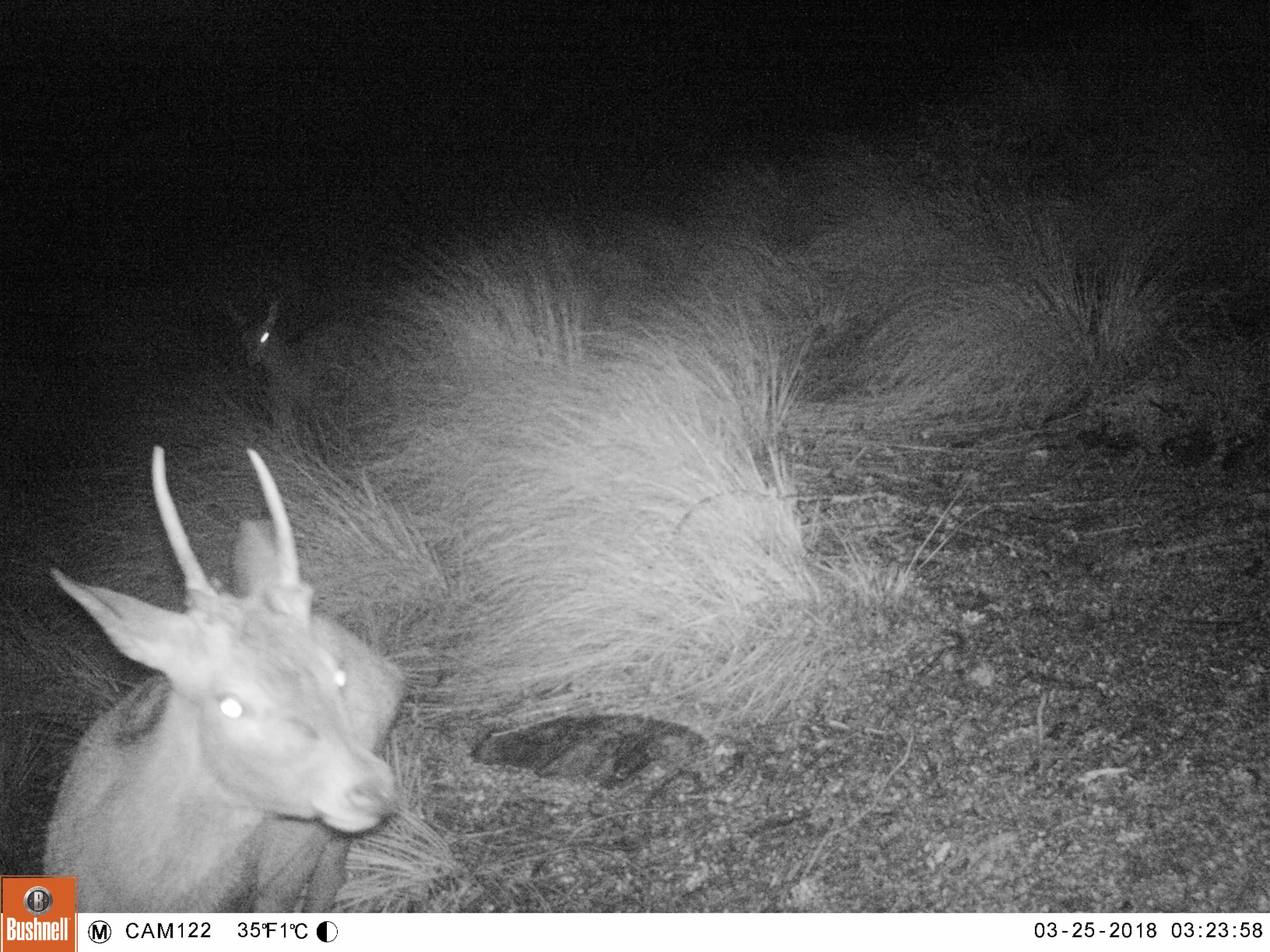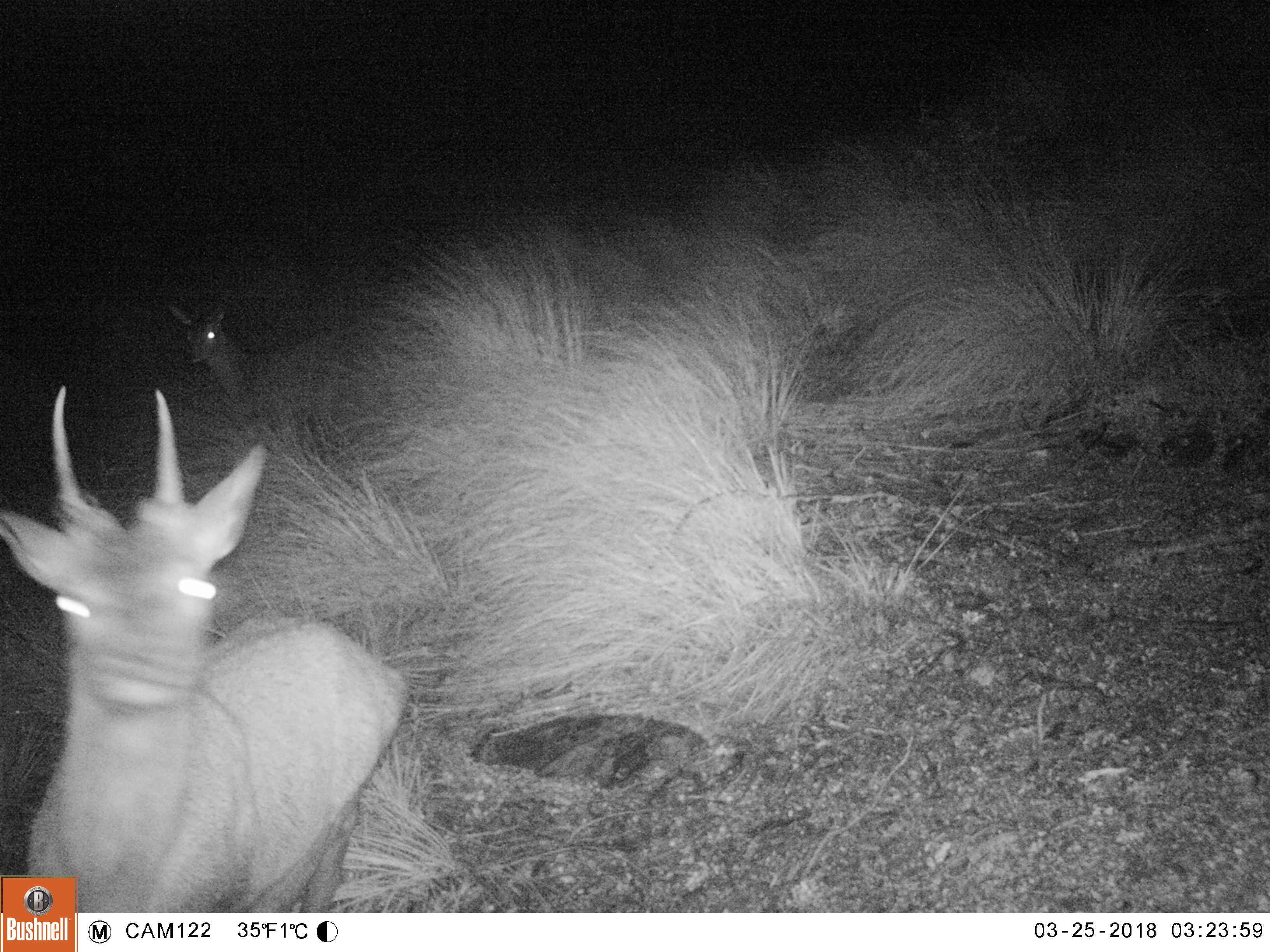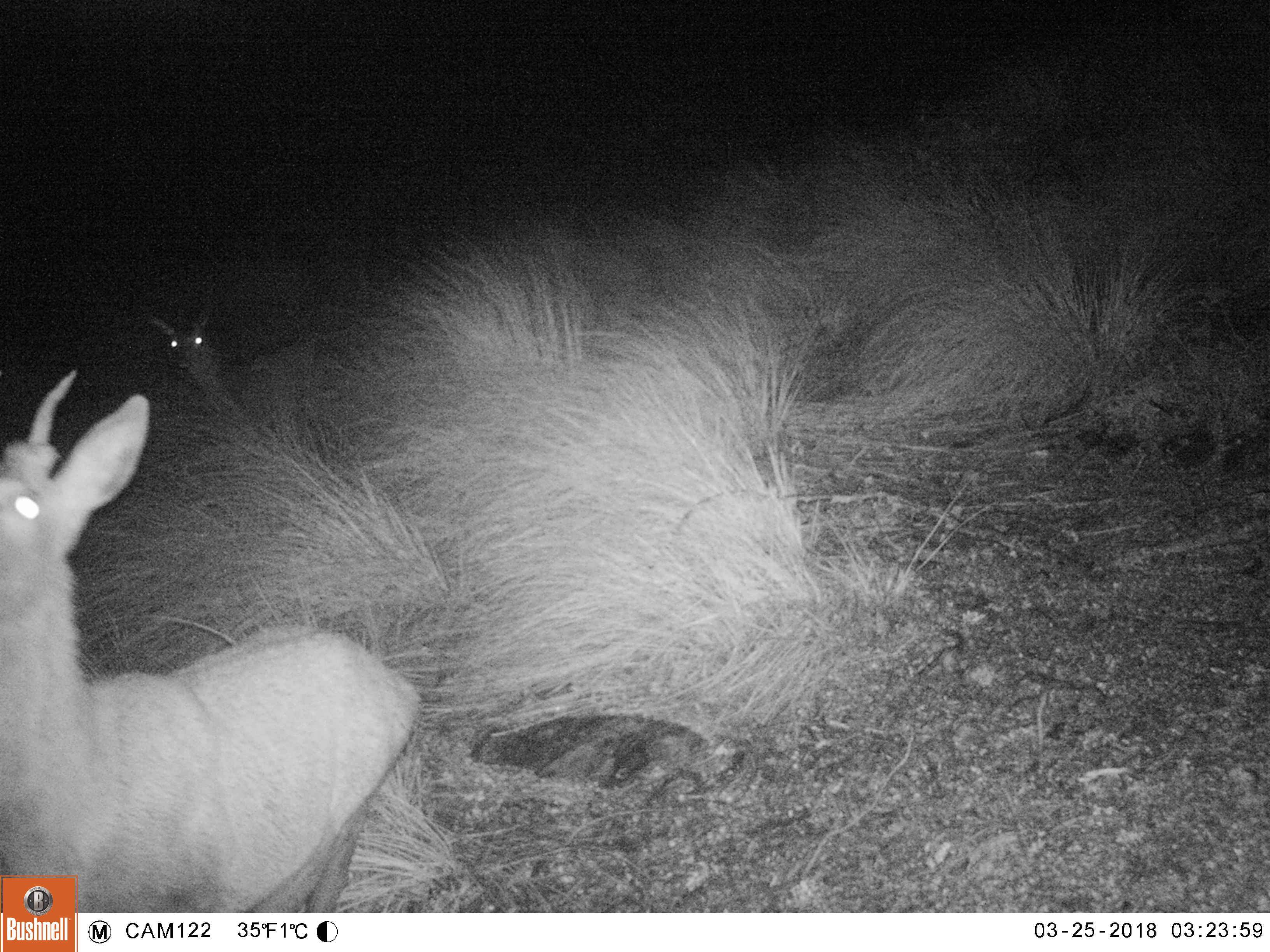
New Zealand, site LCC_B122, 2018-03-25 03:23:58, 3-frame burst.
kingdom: Animalia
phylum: Chordata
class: Mammalia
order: Artiodactyla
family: Cervidae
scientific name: Cervidae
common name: deer